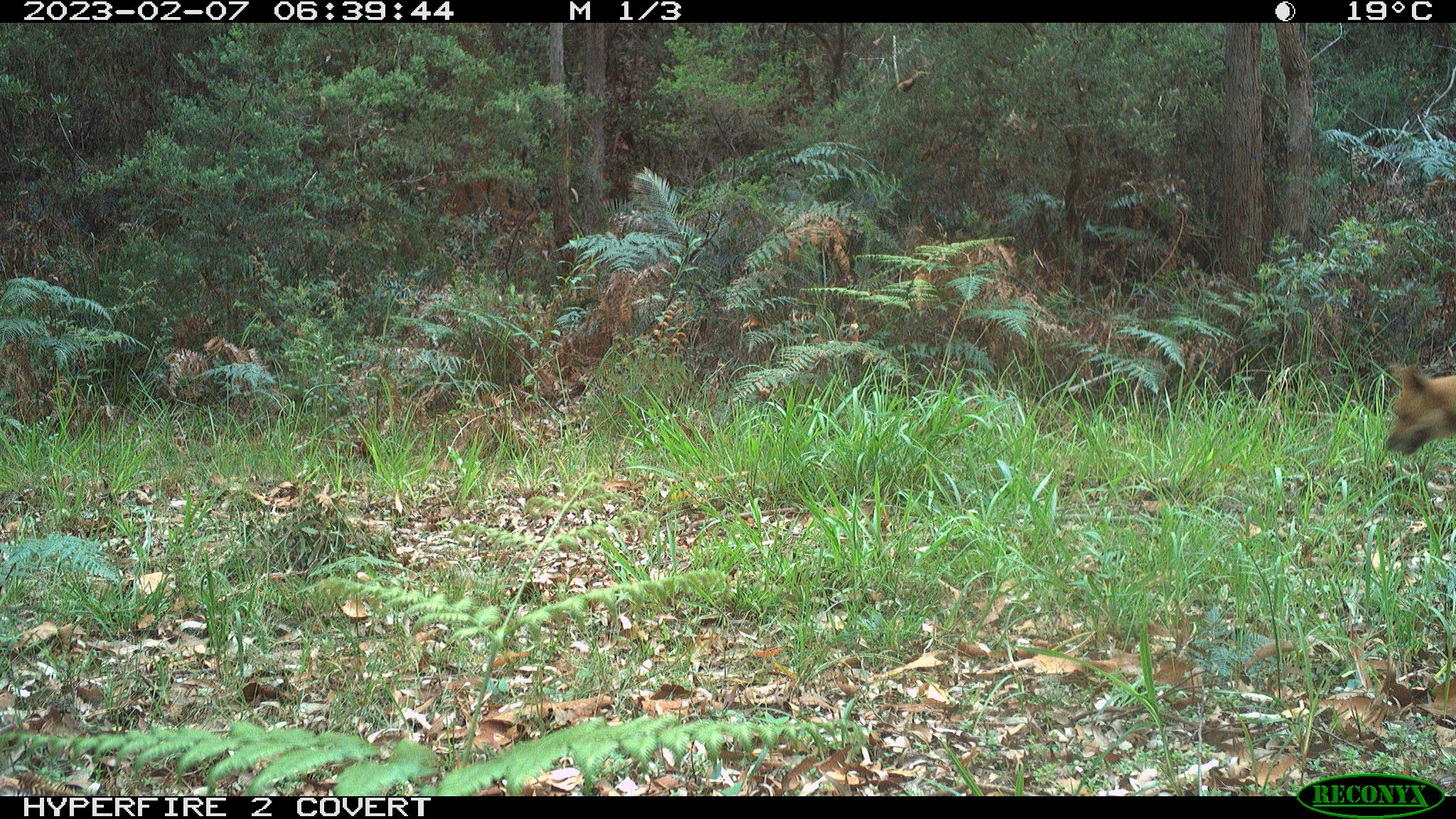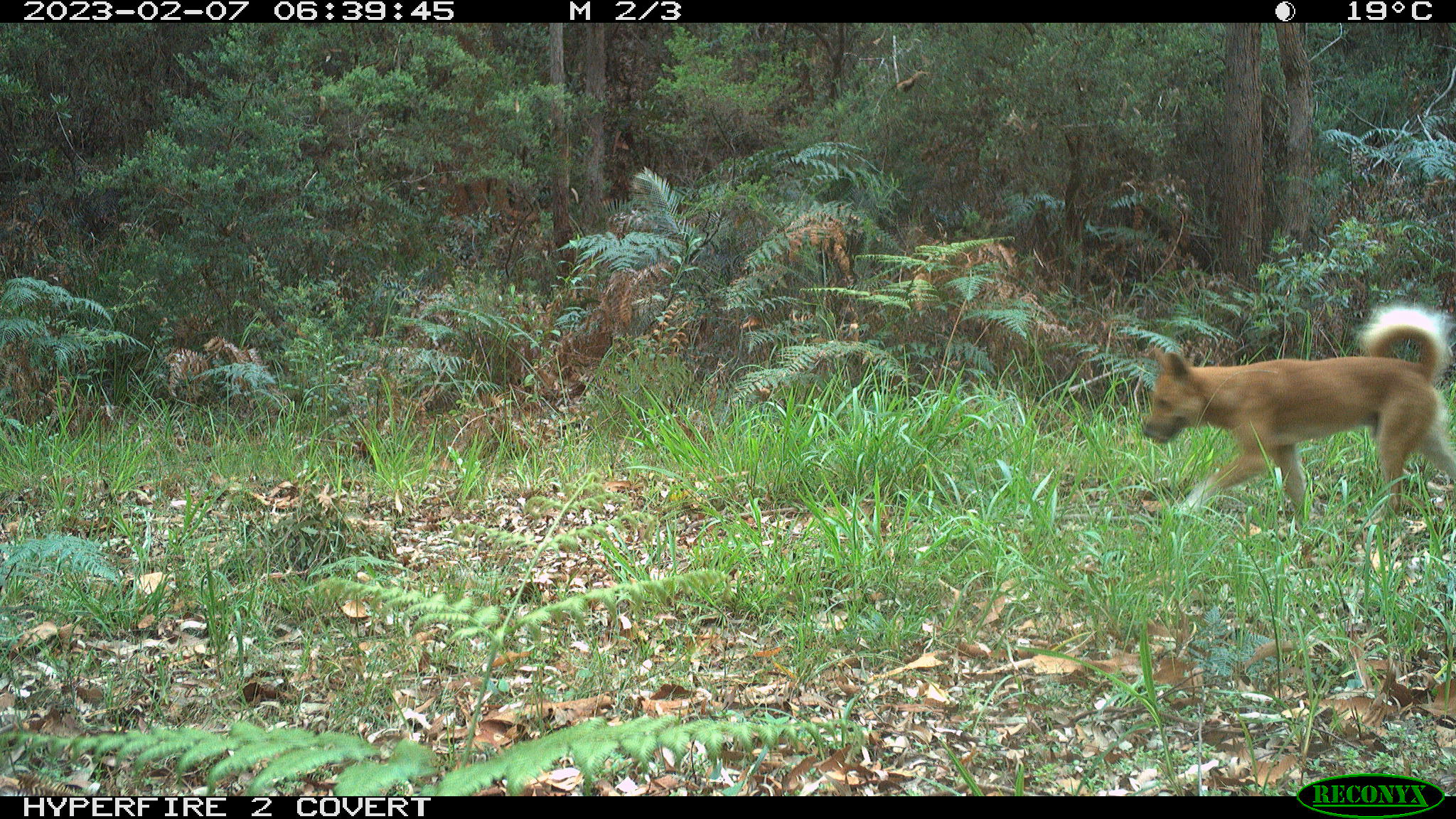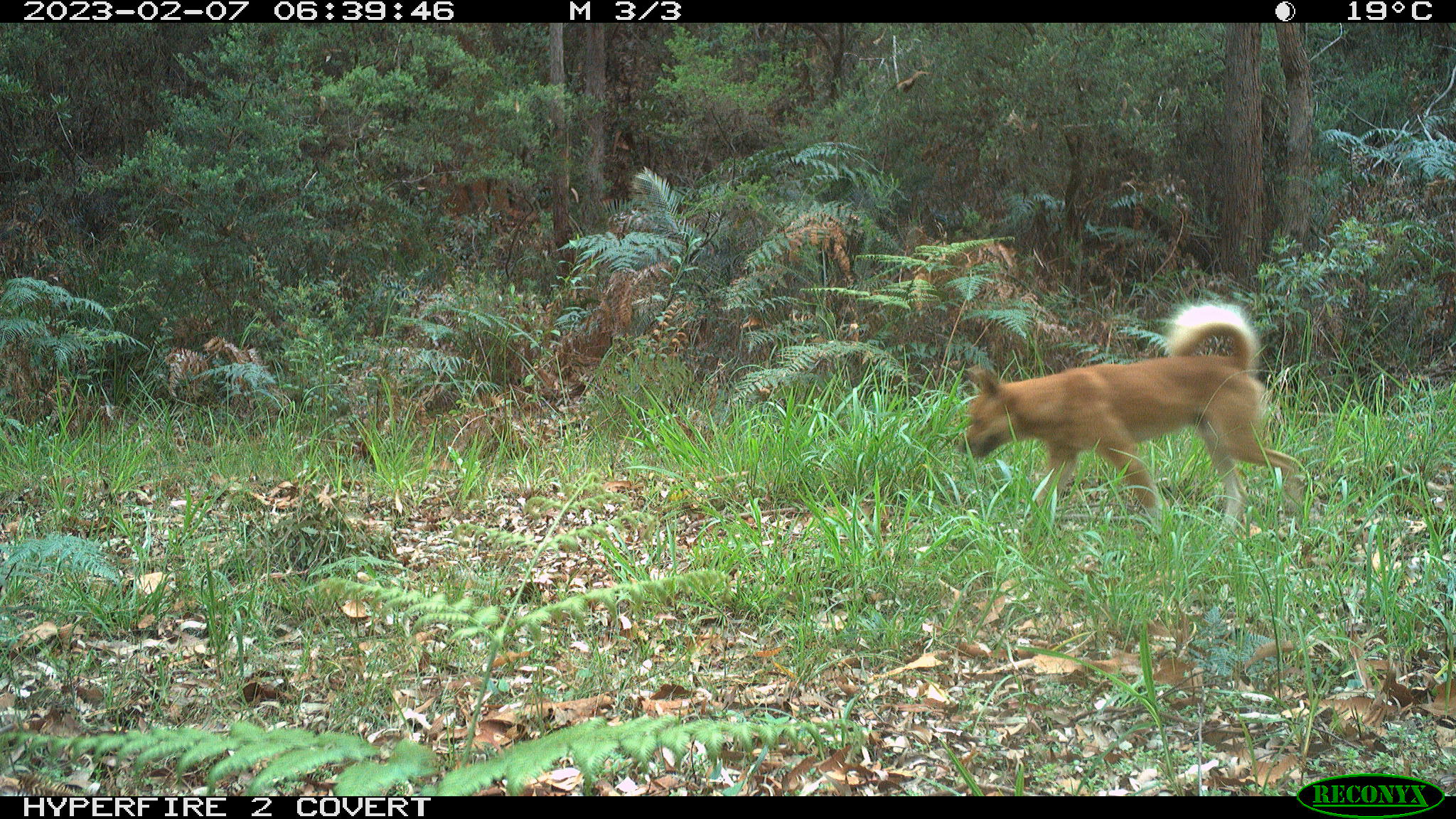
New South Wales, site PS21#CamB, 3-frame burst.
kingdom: Animalia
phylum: Chordata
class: Mammalia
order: Carnivora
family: Canidae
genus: Canis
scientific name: Canis familiaris dingo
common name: dingo